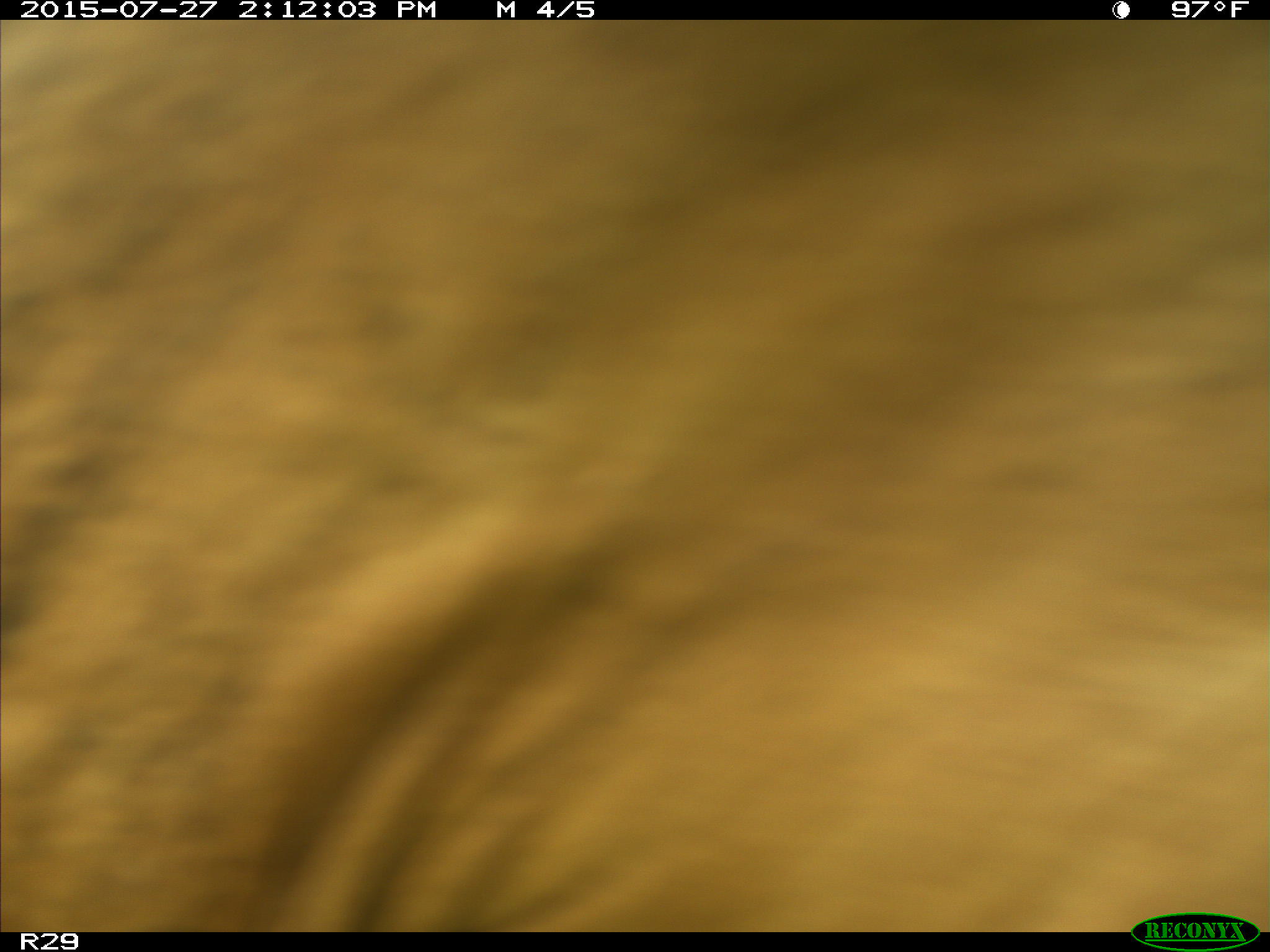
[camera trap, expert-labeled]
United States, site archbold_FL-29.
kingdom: Animalia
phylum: Chordata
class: Mammalia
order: Artiodactyla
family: Bovidae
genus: Bos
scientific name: Bos taurus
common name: domestic cow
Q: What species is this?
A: Bos taurus (domestic cow).